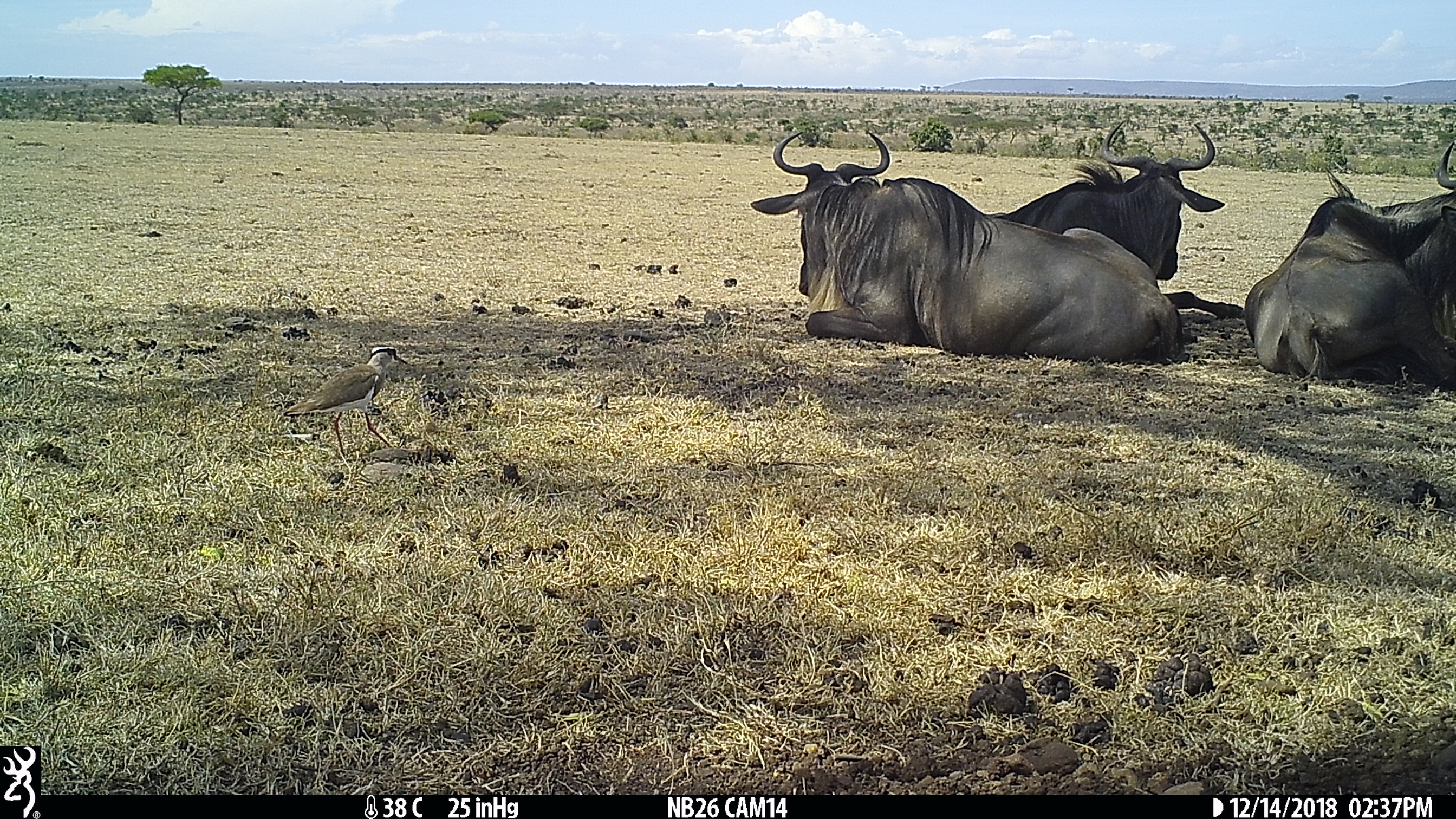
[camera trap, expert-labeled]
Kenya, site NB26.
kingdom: Animalia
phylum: Chordata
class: Aves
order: Charadriiformes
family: Charadriidae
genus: Vanellus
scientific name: Vanellus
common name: lapwing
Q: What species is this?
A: Lapwing (Vanellus).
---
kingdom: Animalia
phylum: Chordata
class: Mammalia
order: Artiodactyla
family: Bovidae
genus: Connochaetes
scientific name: Connochaetes taurinus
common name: blue wildebeest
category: wildebeest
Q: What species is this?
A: Wildebeest (blue wildebeest) (Connochaetes taurinus).